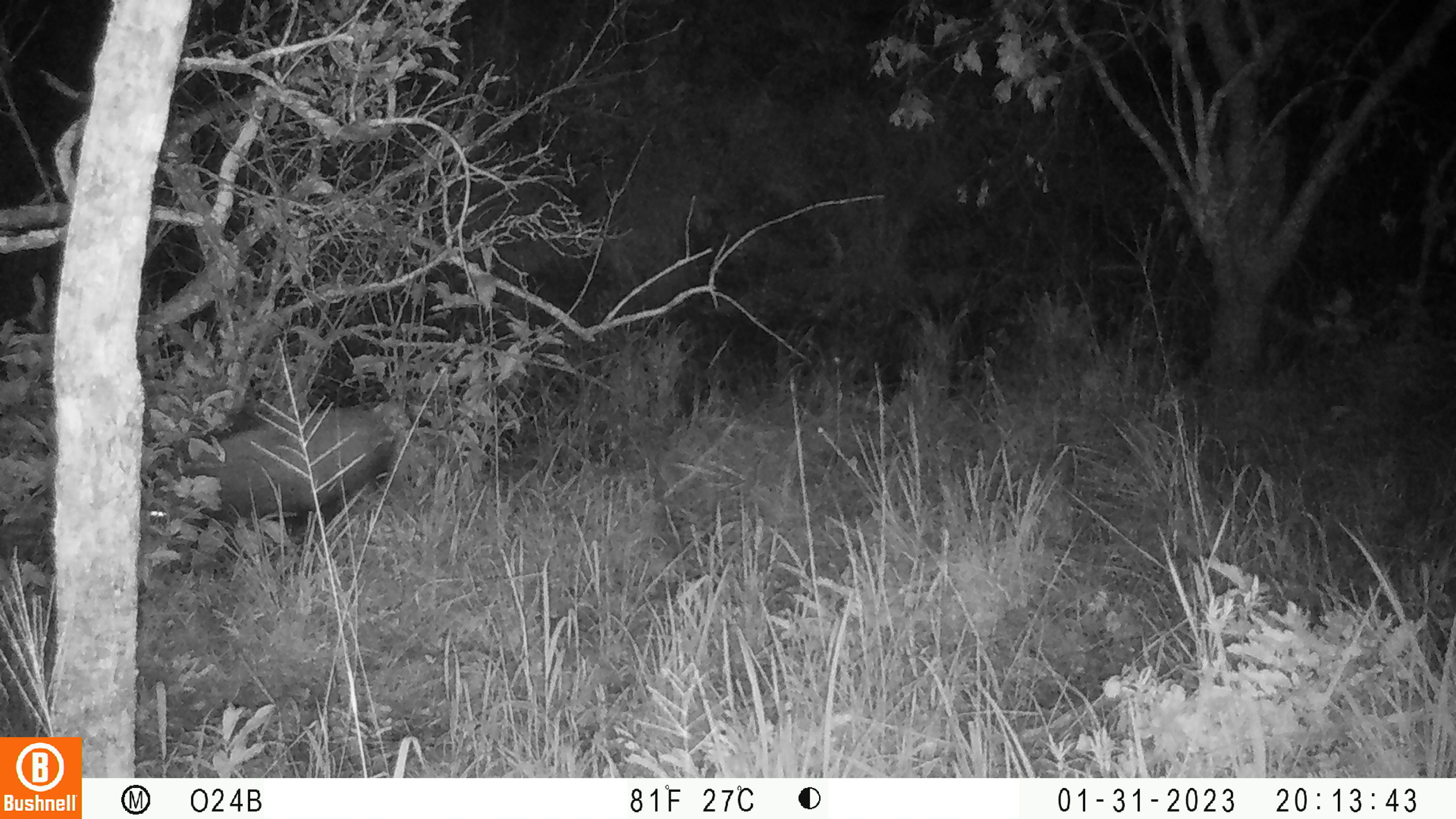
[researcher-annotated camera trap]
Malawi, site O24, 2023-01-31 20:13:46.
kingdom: Animalia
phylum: Chordata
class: Mammalia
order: Artiodactyla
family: Suidae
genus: Potamochoerus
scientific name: Potamochoerus larvatus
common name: bushpig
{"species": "bushpig (Potamochoerus larvatus)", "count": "1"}